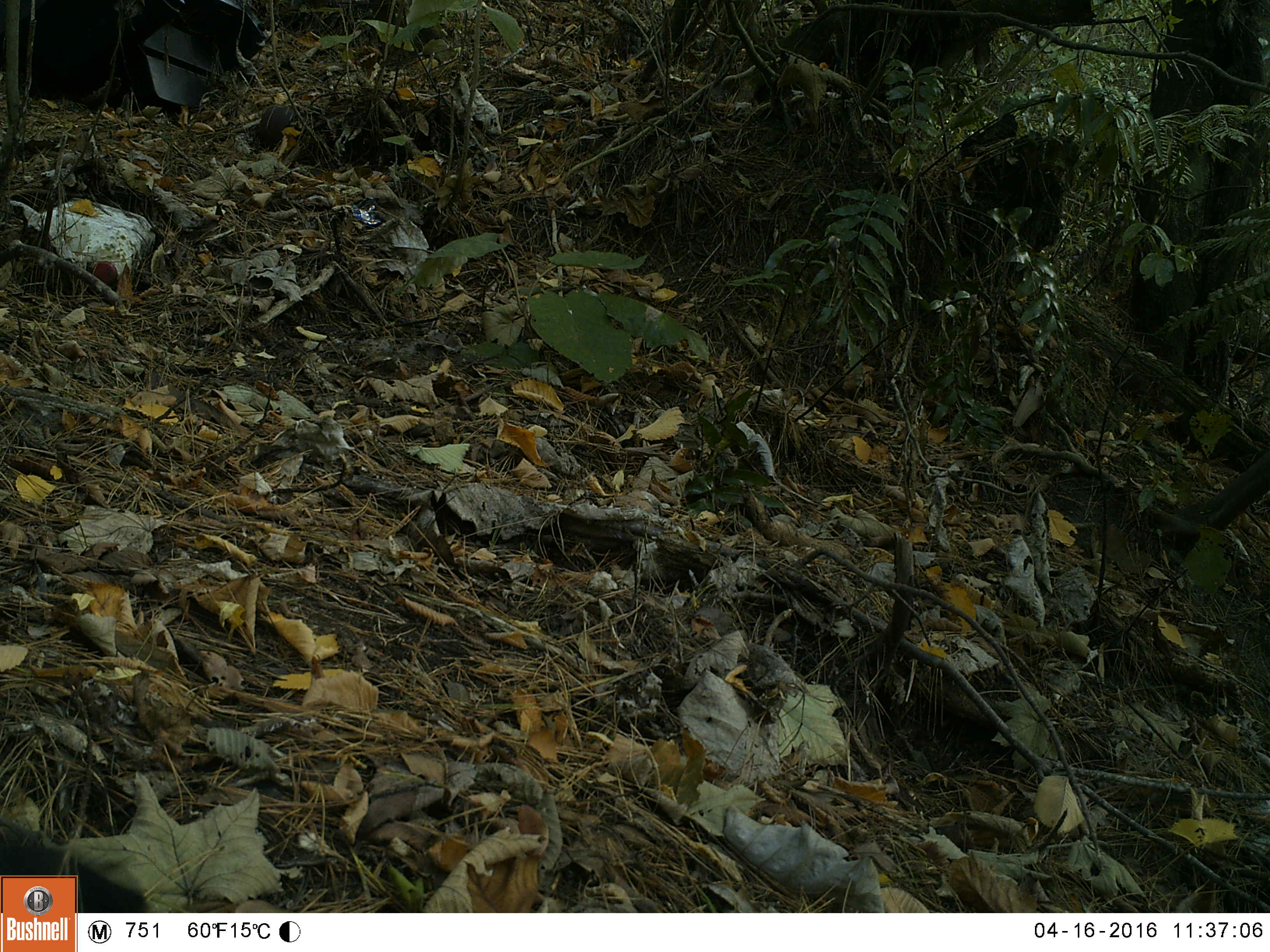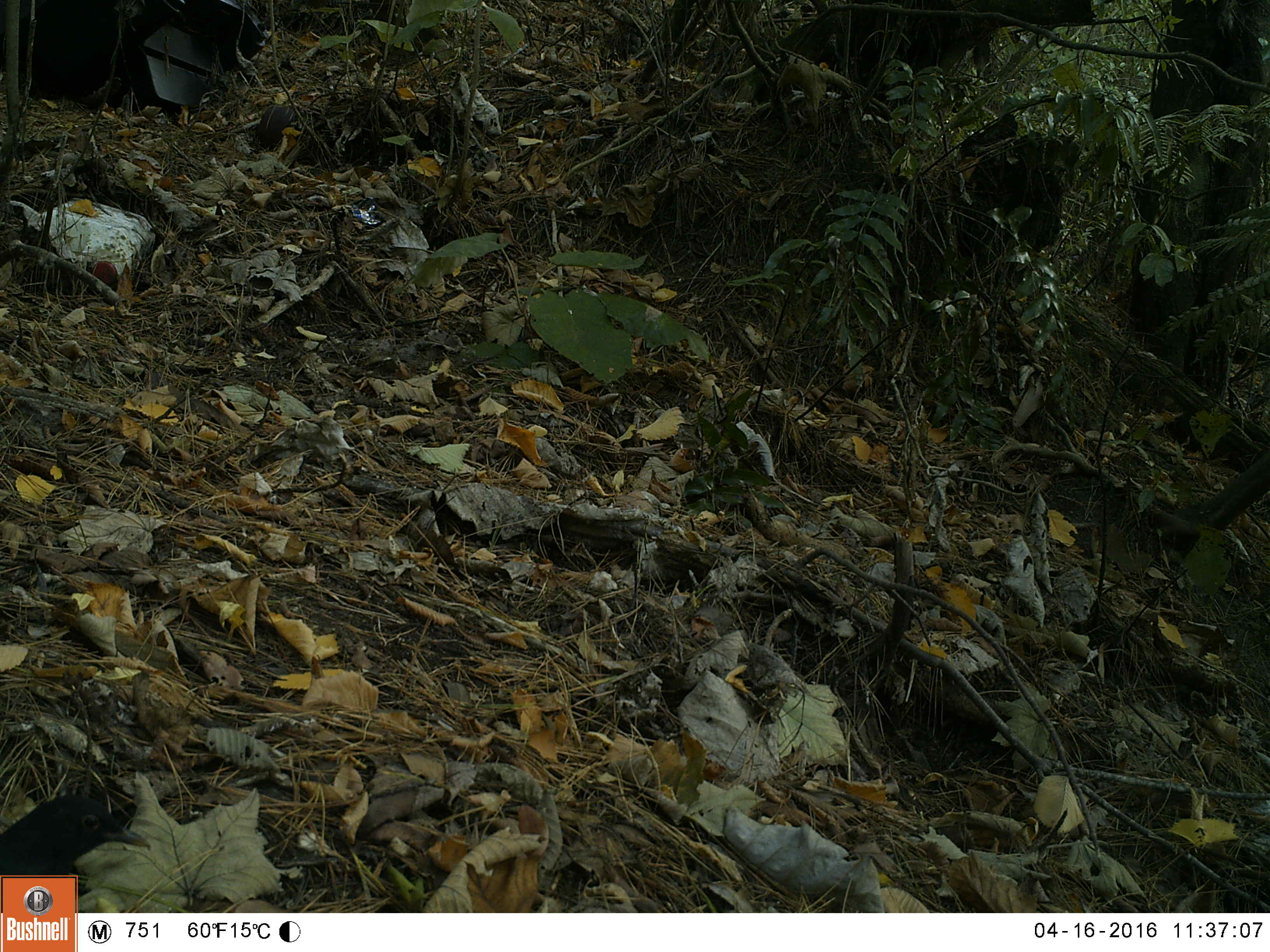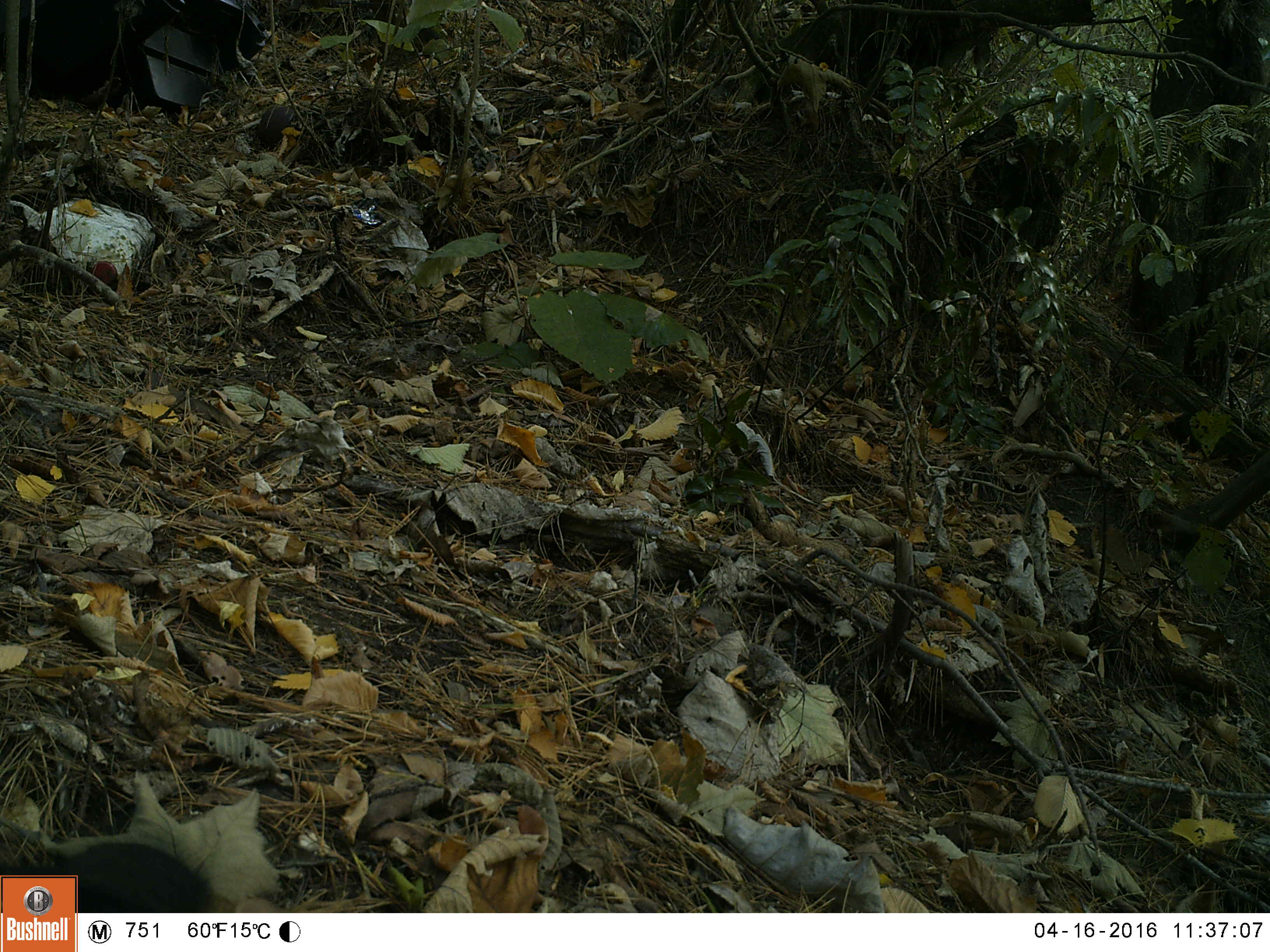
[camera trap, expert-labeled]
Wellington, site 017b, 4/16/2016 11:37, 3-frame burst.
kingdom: Animalia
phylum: Chordata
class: Aves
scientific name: Aves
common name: bird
Bird (Aves).